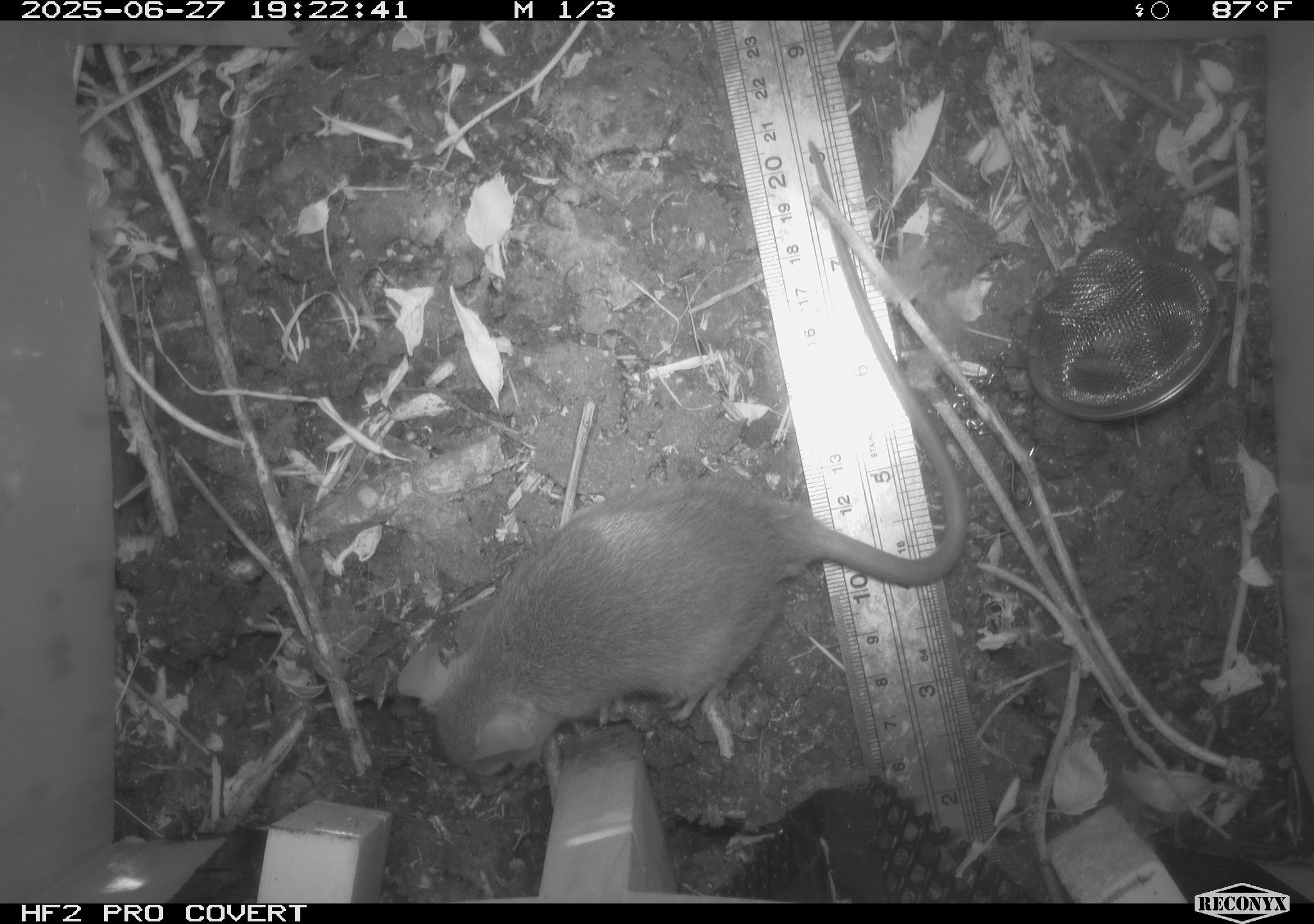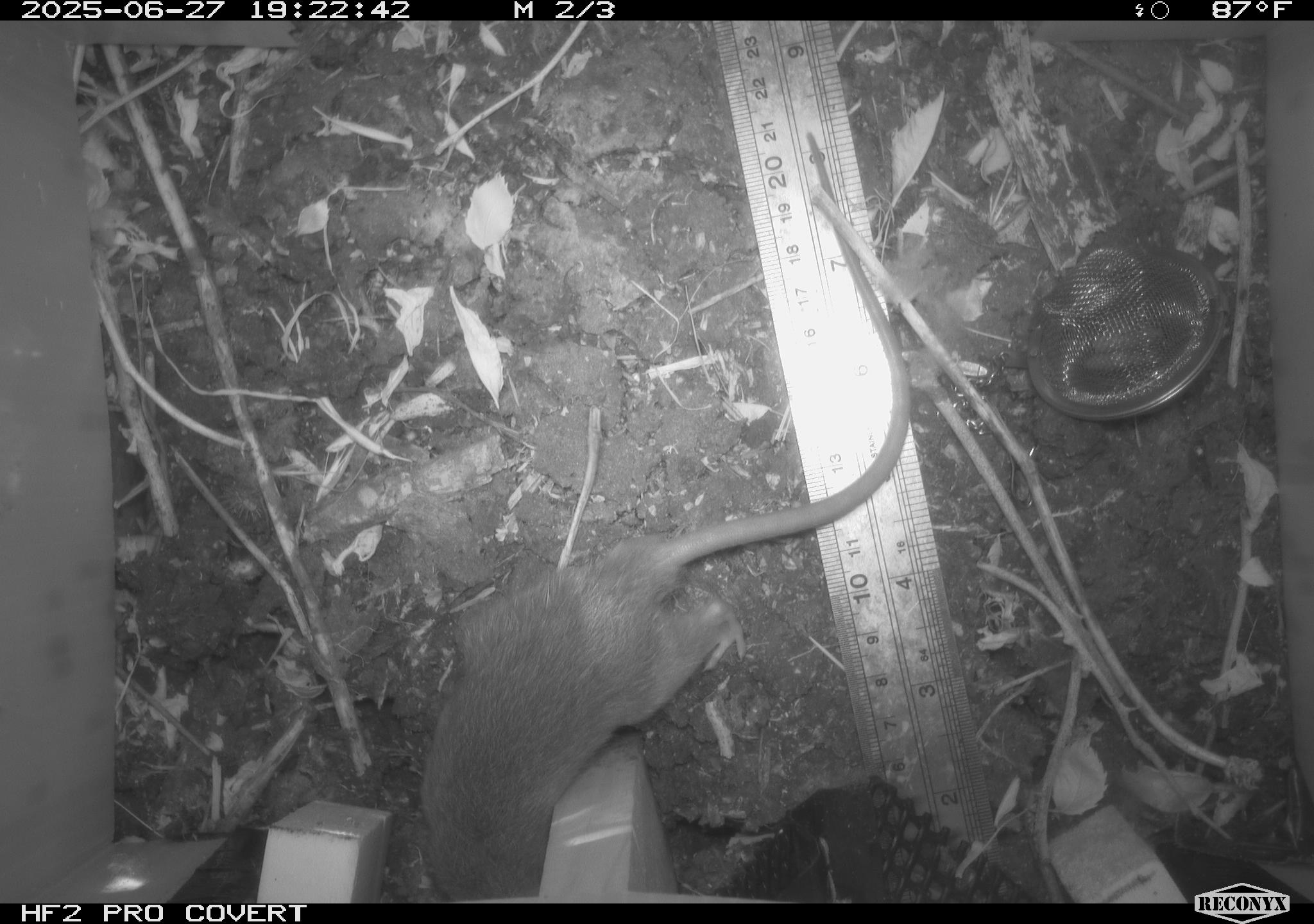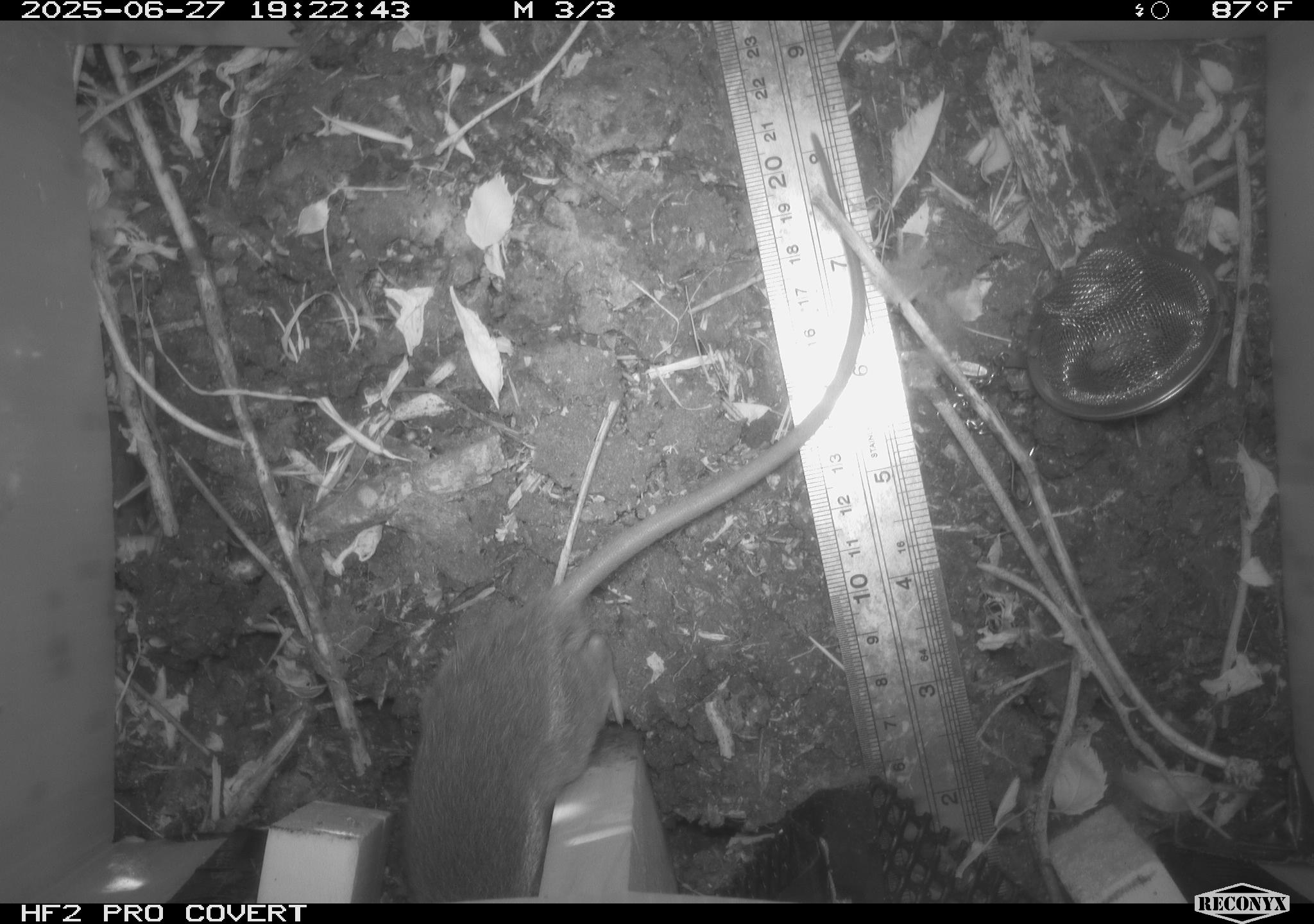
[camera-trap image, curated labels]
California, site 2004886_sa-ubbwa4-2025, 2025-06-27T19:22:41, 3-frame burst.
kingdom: Animalia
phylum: Chordata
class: Mammalia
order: Rodentia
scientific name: Rodentia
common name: rodent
Rodent (Rodentia).